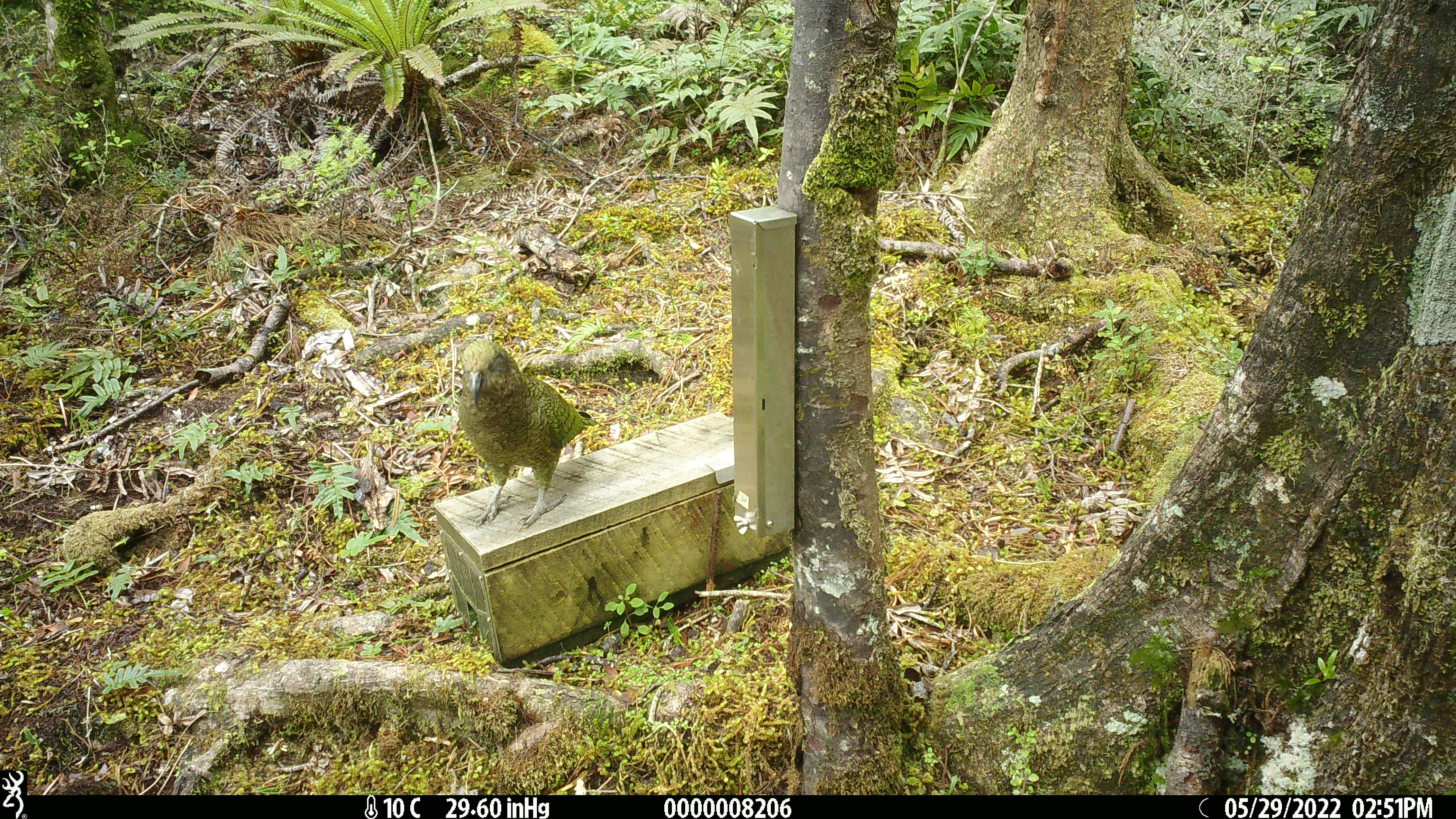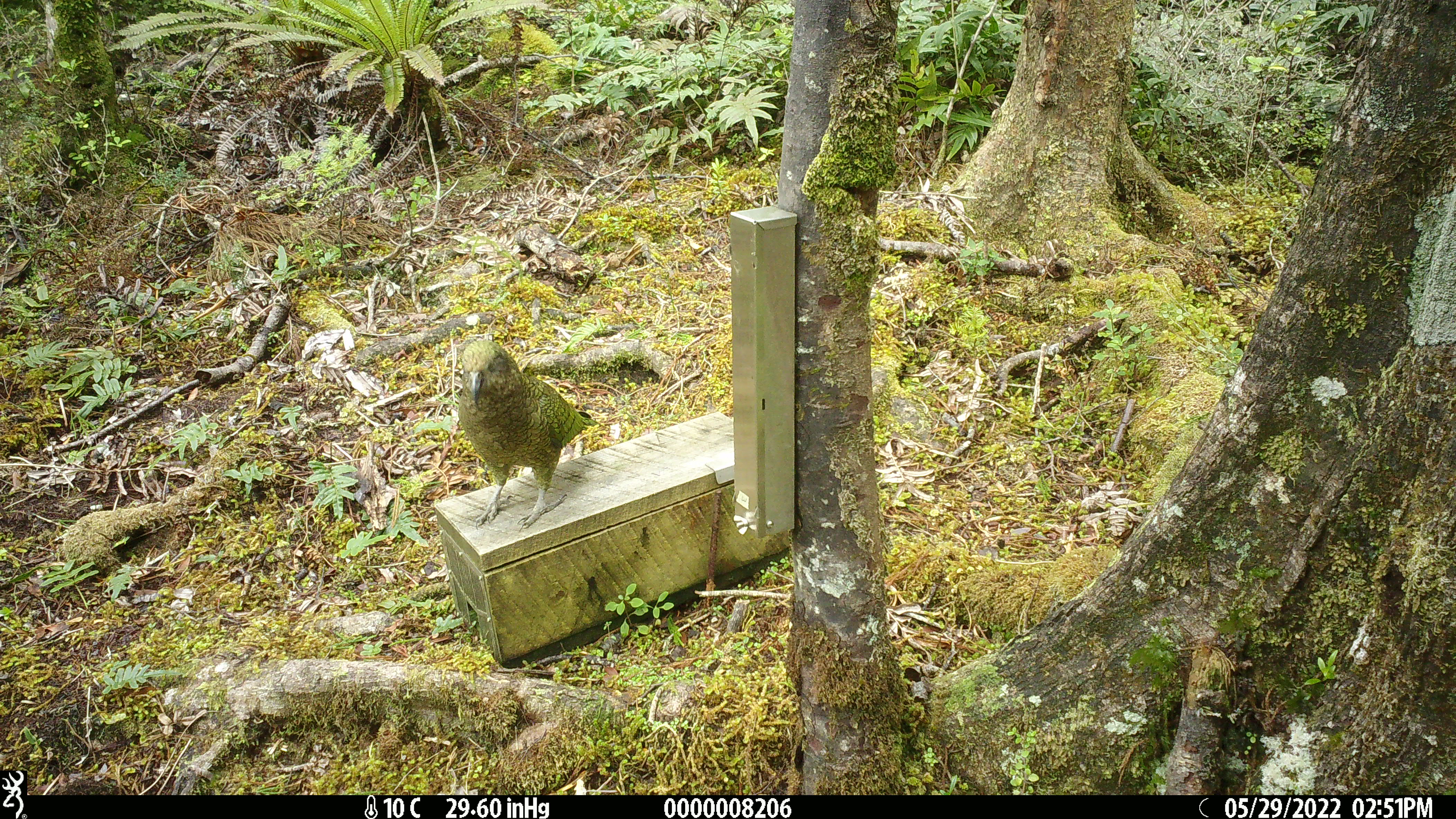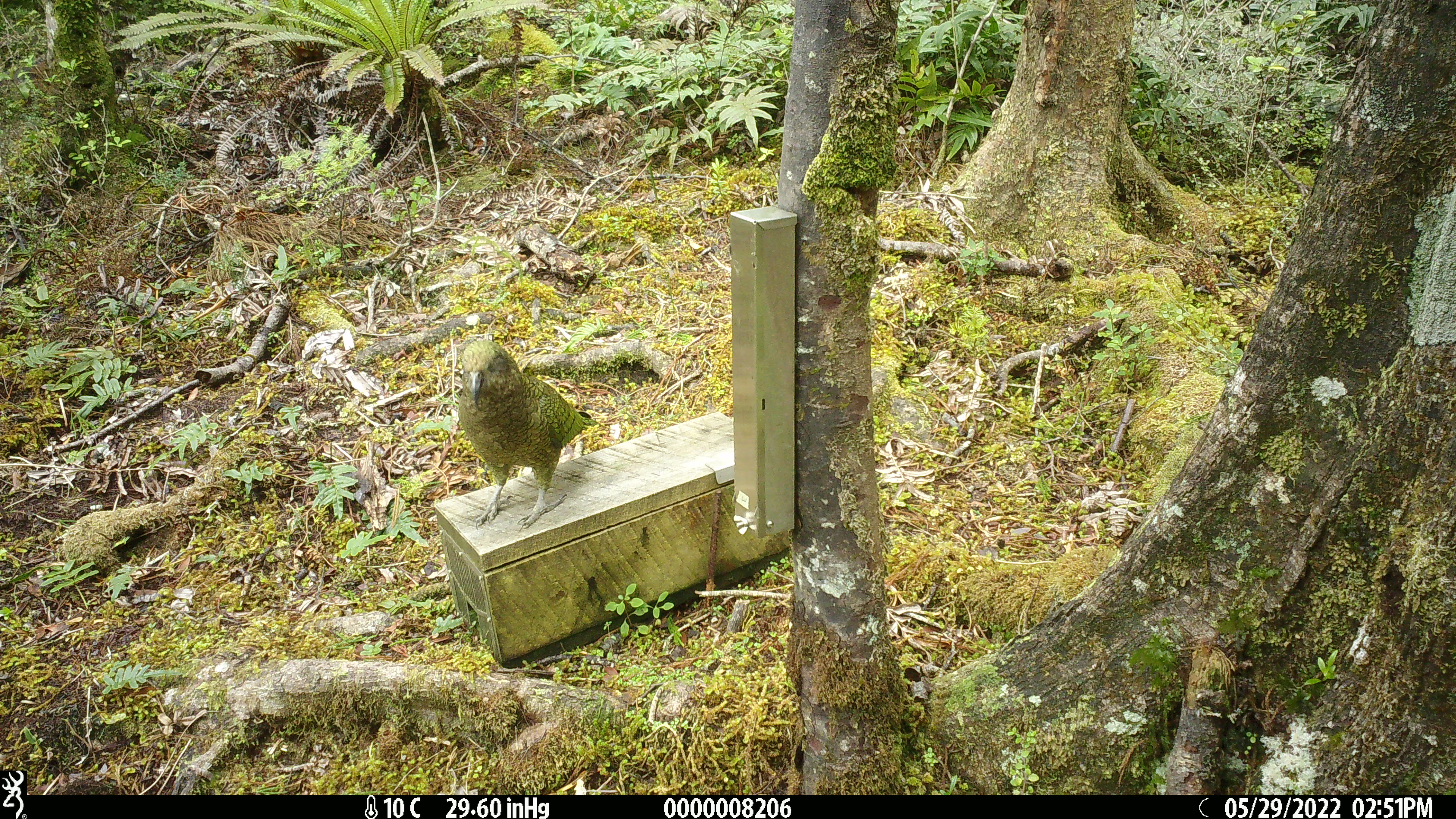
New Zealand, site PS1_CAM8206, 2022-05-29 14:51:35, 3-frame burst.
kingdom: Animalia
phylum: Chordata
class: Aves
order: Psittaciformes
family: Strigopidae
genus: Nestor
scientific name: Nestor notabilis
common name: kea